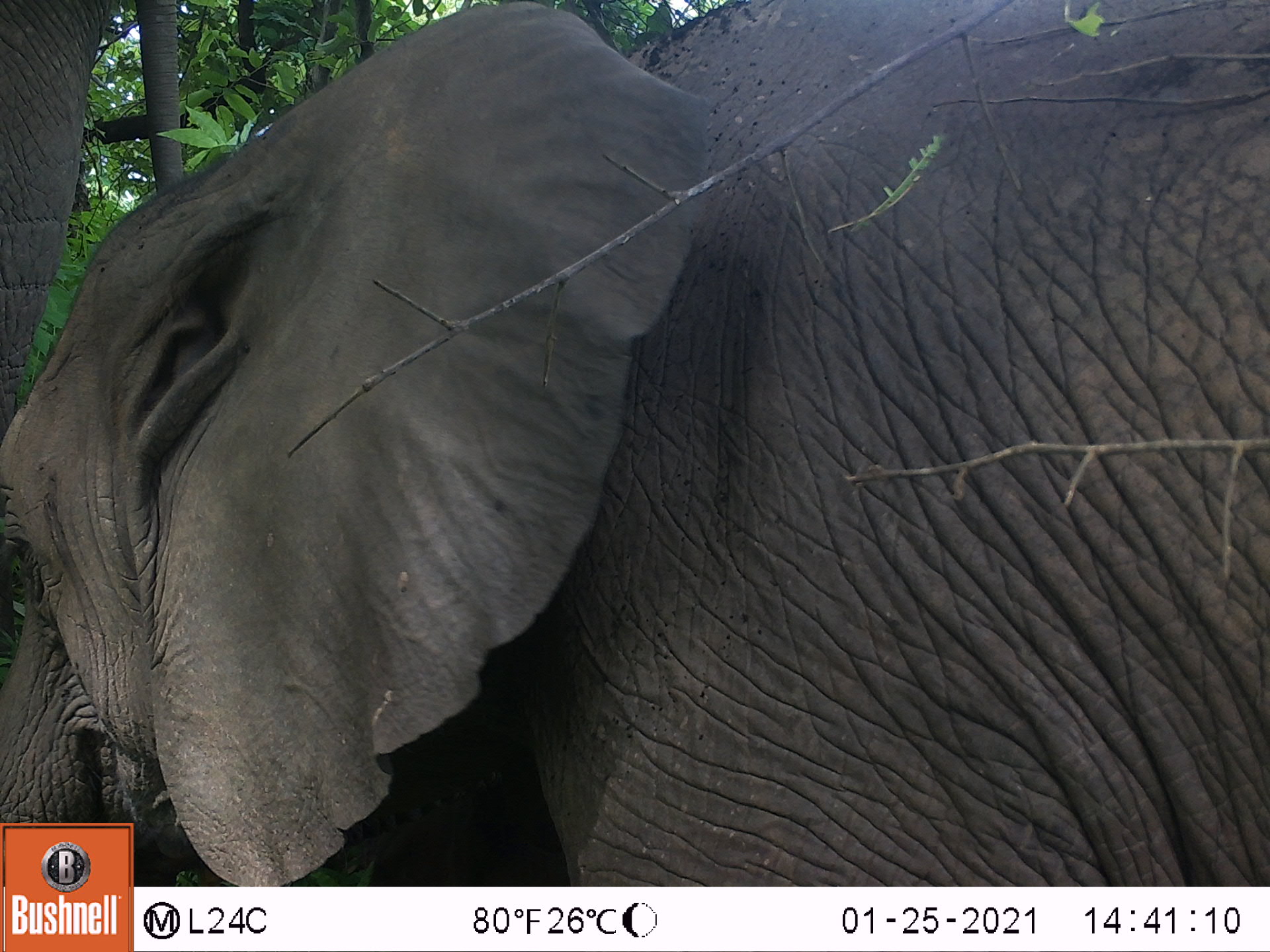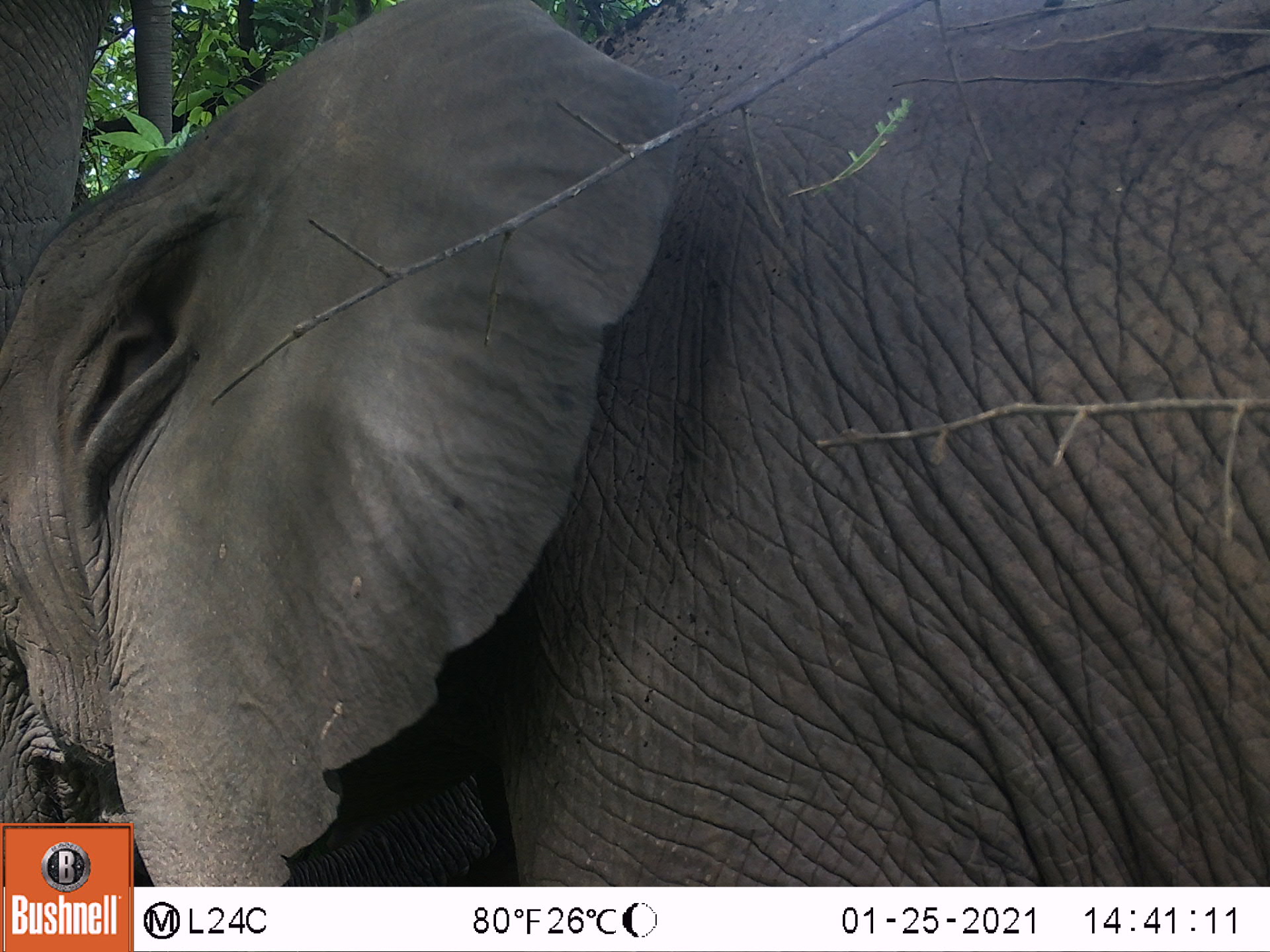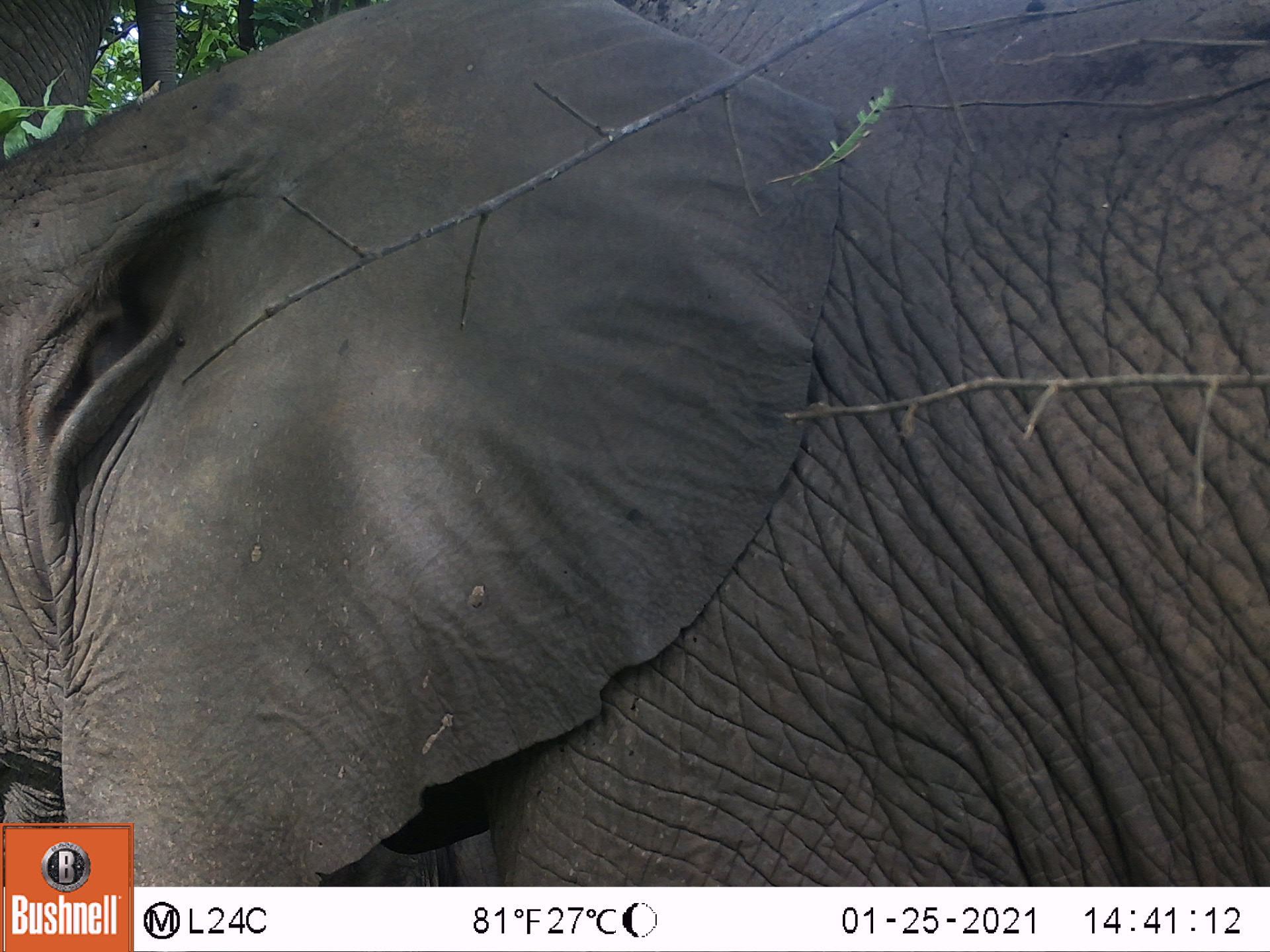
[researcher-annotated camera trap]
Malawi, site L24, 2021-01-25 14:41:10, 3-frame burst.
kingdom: Animalia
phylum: Chordata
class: Mammalia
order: Proboscidea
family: Elephantidae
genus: Loxodonta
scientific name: Loxodonta africana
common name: african savanna elephant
African savanna elephant (Loxodonta africana), count 1.